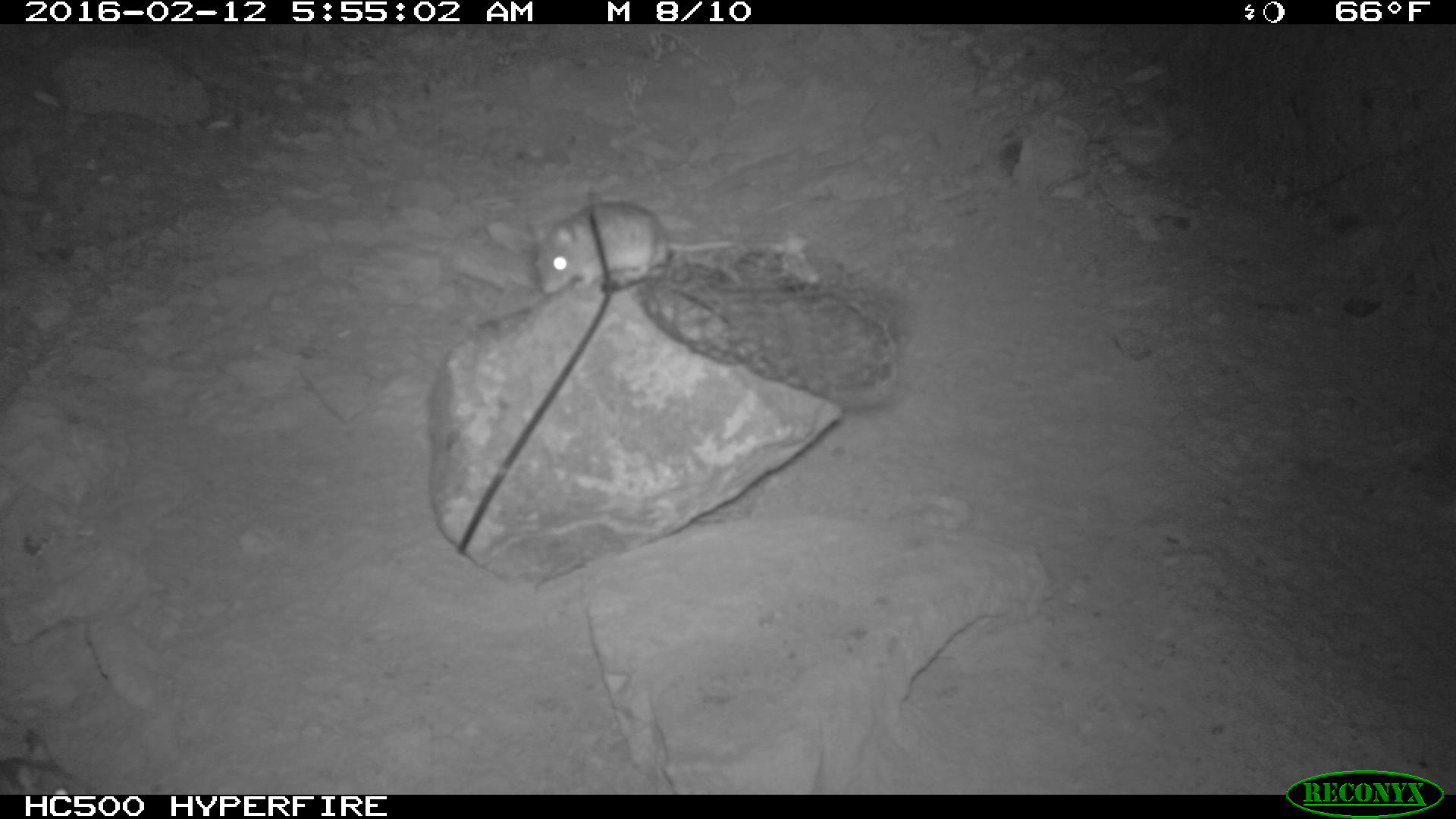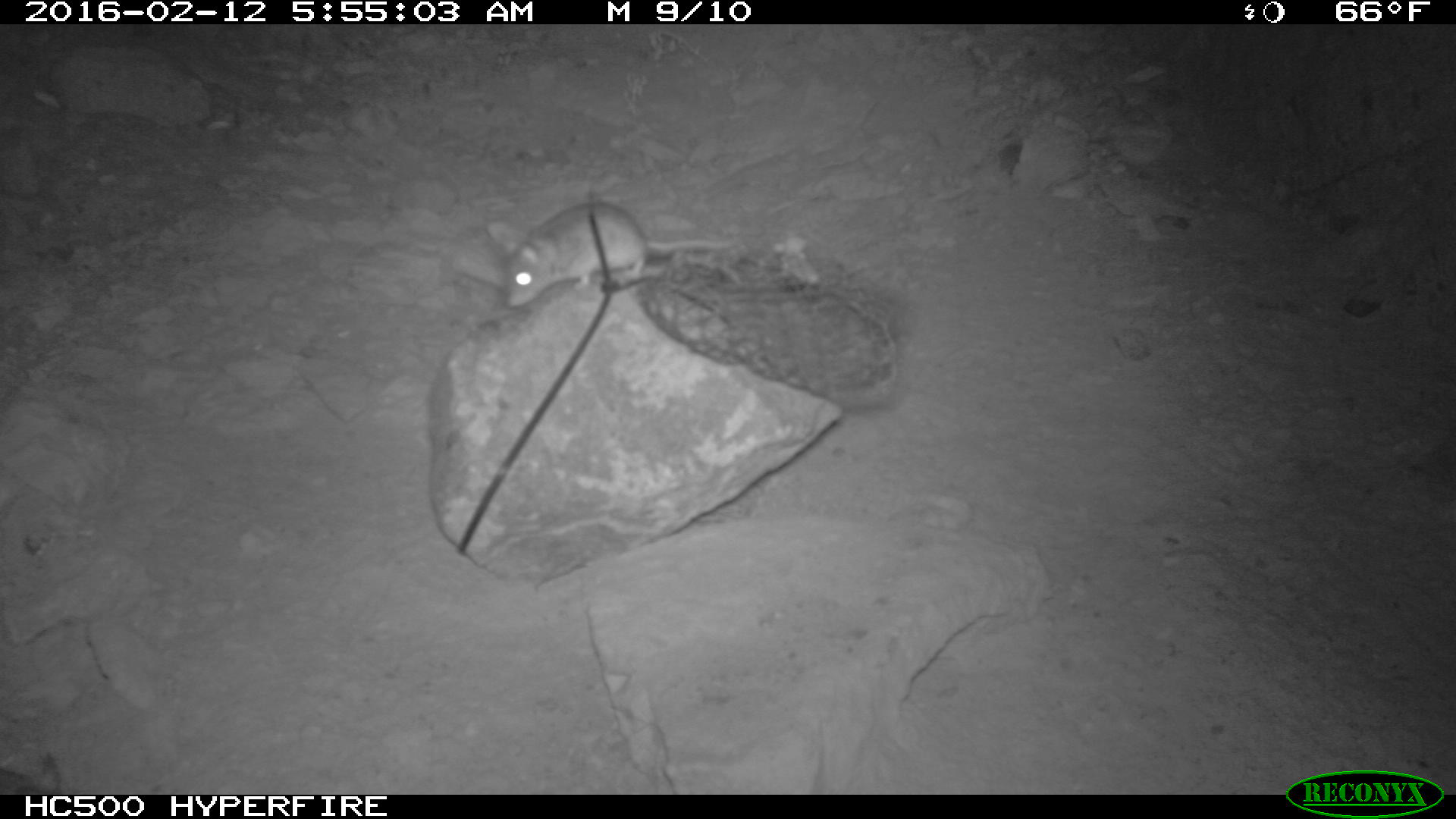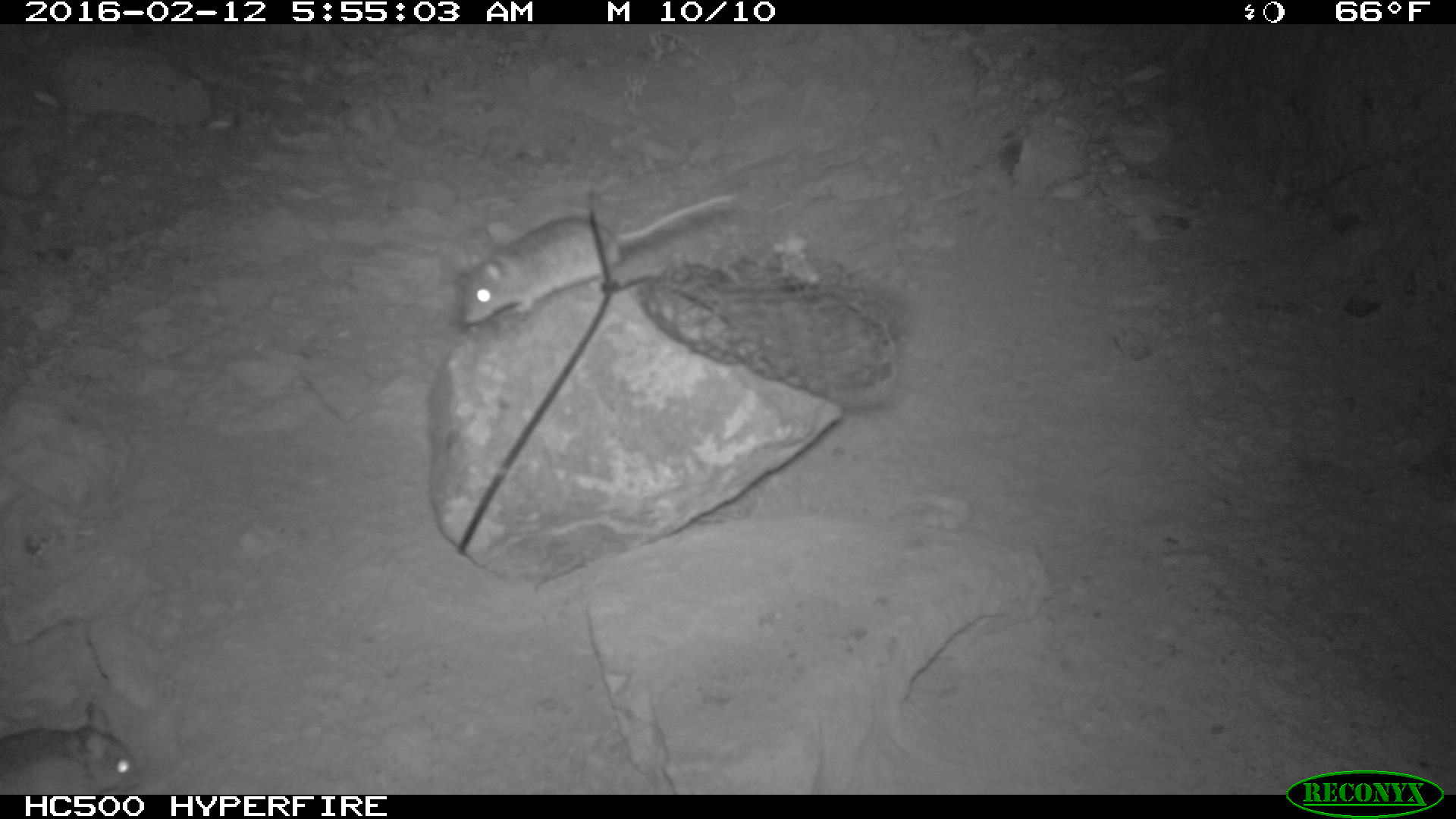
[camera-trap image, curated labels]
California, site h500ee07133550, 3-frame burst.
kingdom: Animalia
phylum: Chordata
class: Mammalia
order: Rodentia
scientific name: Rodentia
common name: rodent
Rodent (Rodentia).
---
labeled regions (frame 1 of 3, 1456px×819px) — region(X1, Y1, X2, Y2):
rodent: region(536, 197, 807, 292)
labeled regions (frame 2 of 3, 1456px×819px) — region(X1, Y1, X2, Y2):
rodent: region(496, 201, 744, 309)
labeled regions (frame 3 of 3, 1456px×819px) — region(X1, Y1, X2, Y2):
rodent: region(460, 187, 741, 325); region(0, 701, 140, 793)